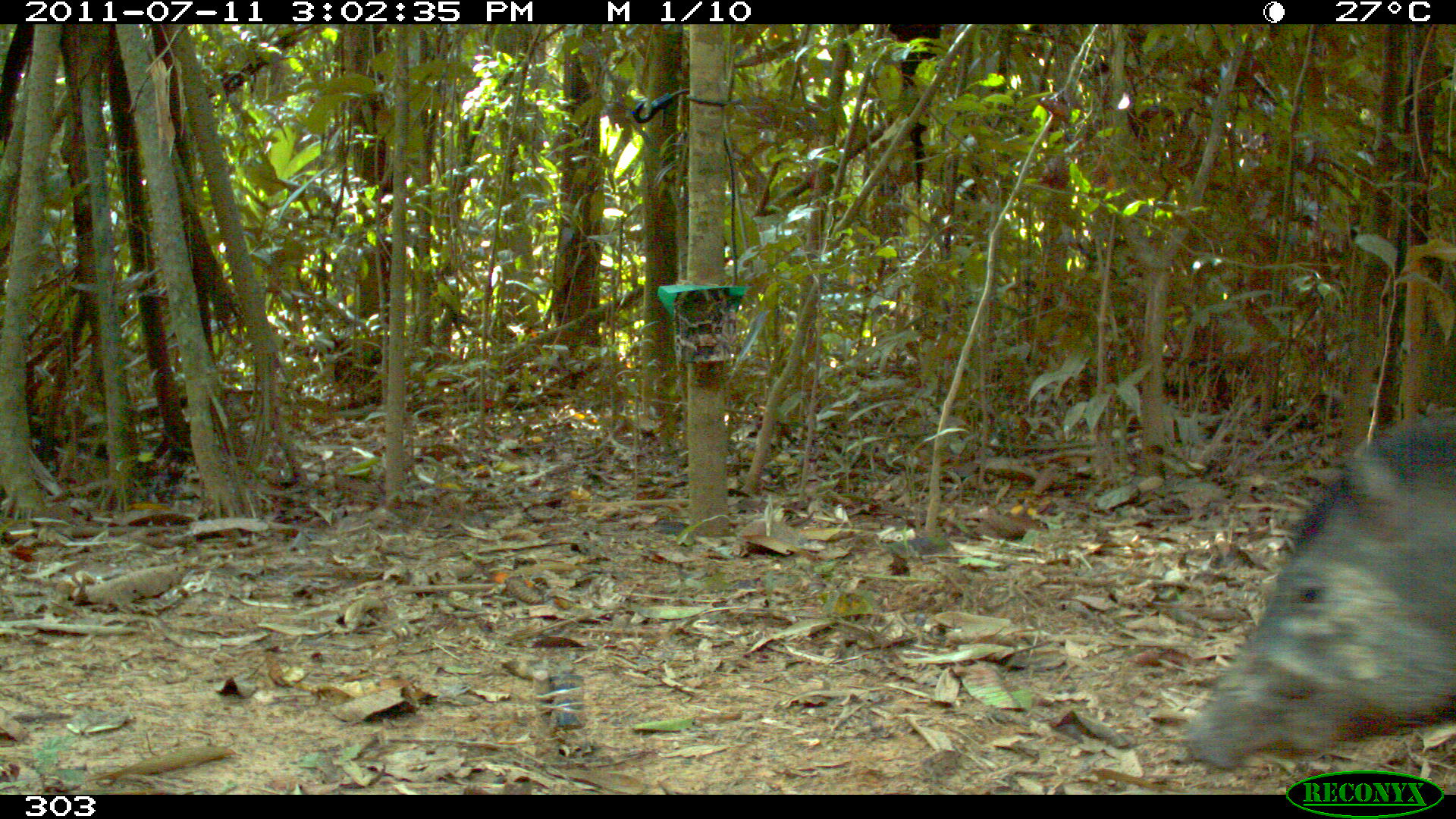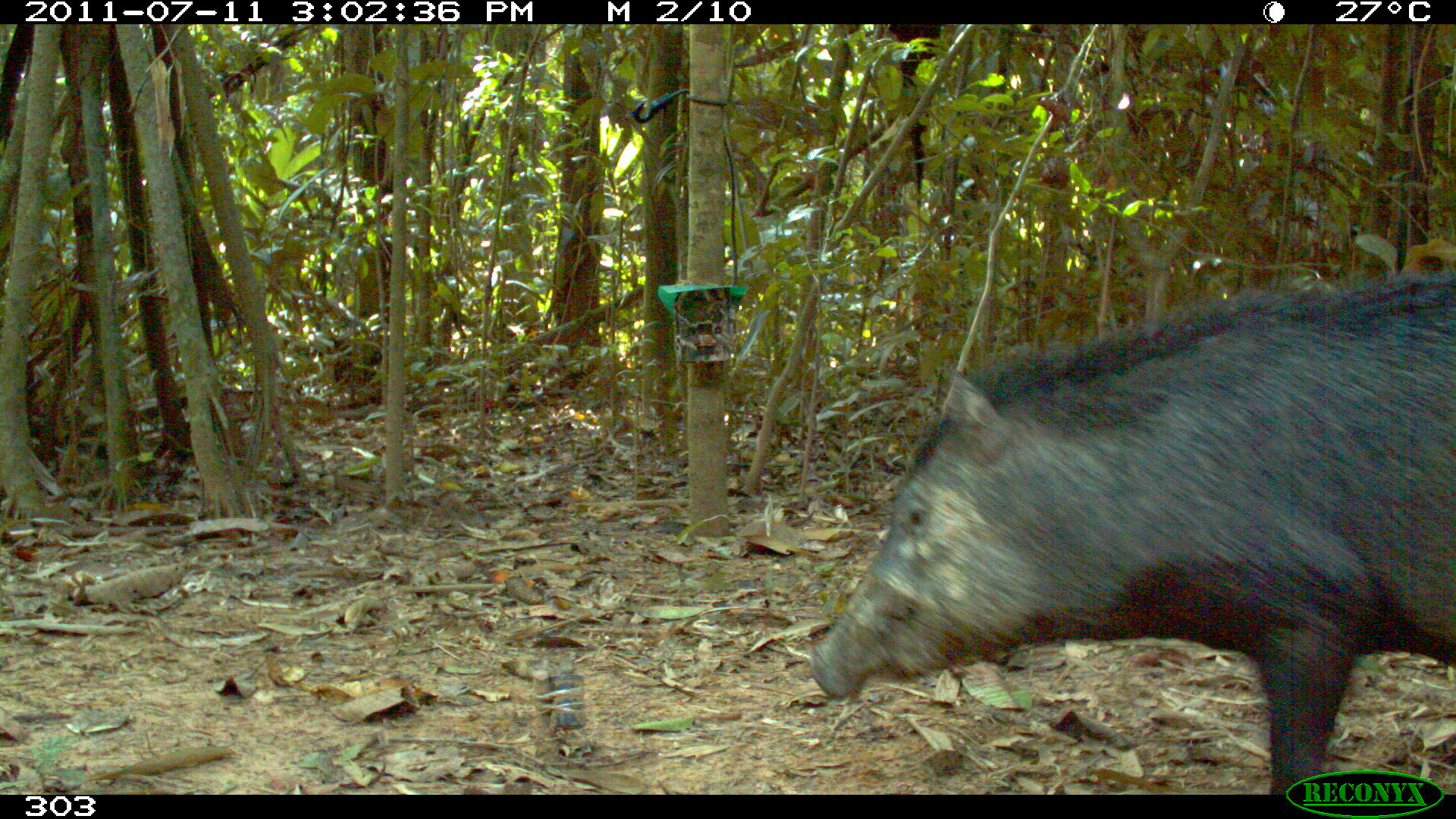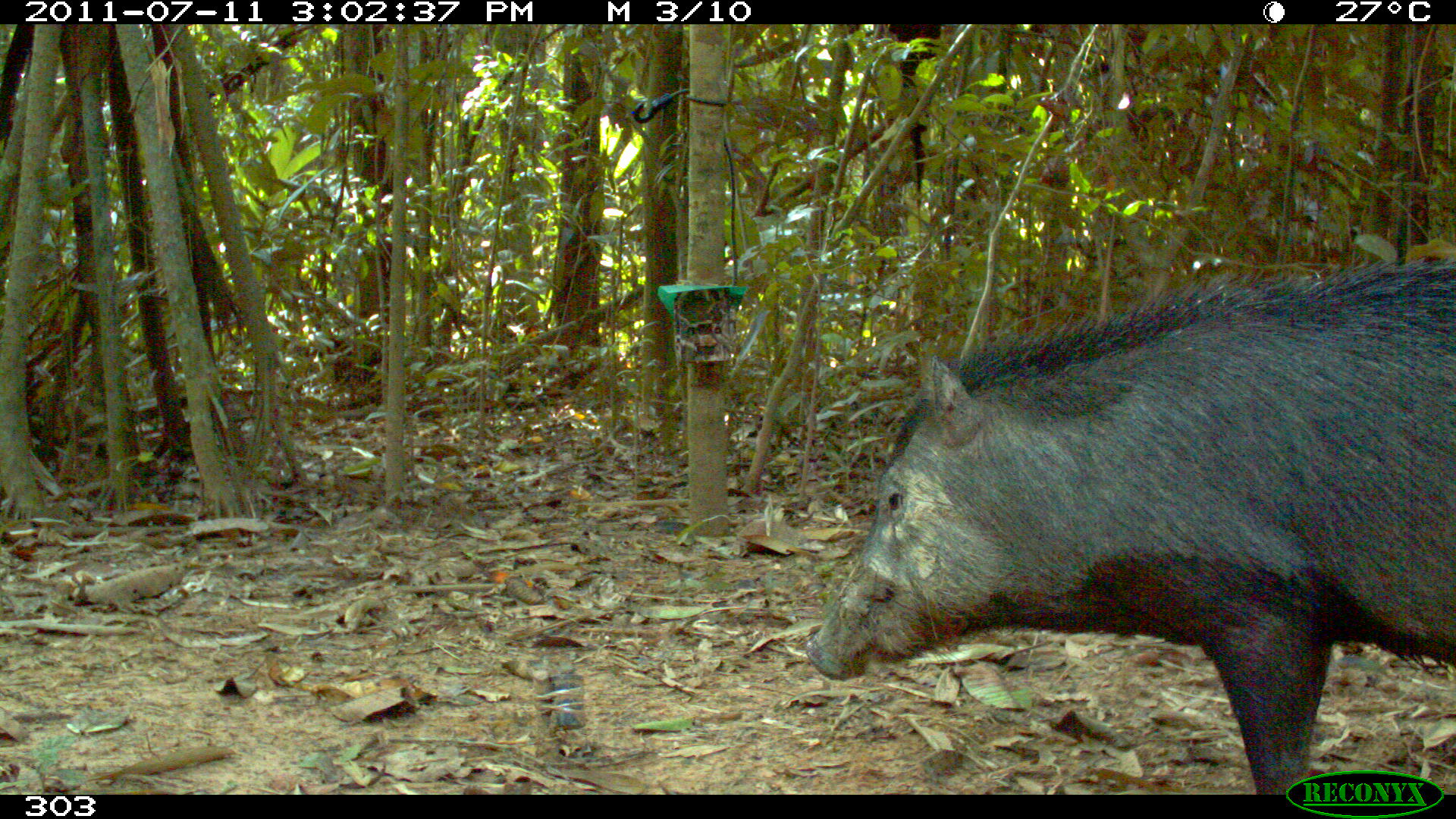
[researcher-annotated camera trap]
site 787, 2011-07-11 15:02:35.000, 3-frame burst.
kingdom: Animalia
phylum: Chordata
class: Mammalia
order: Artiodactyla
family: Tayassuidae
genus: Tayassu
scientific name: Tayassu pecari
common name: white-lipped peccary